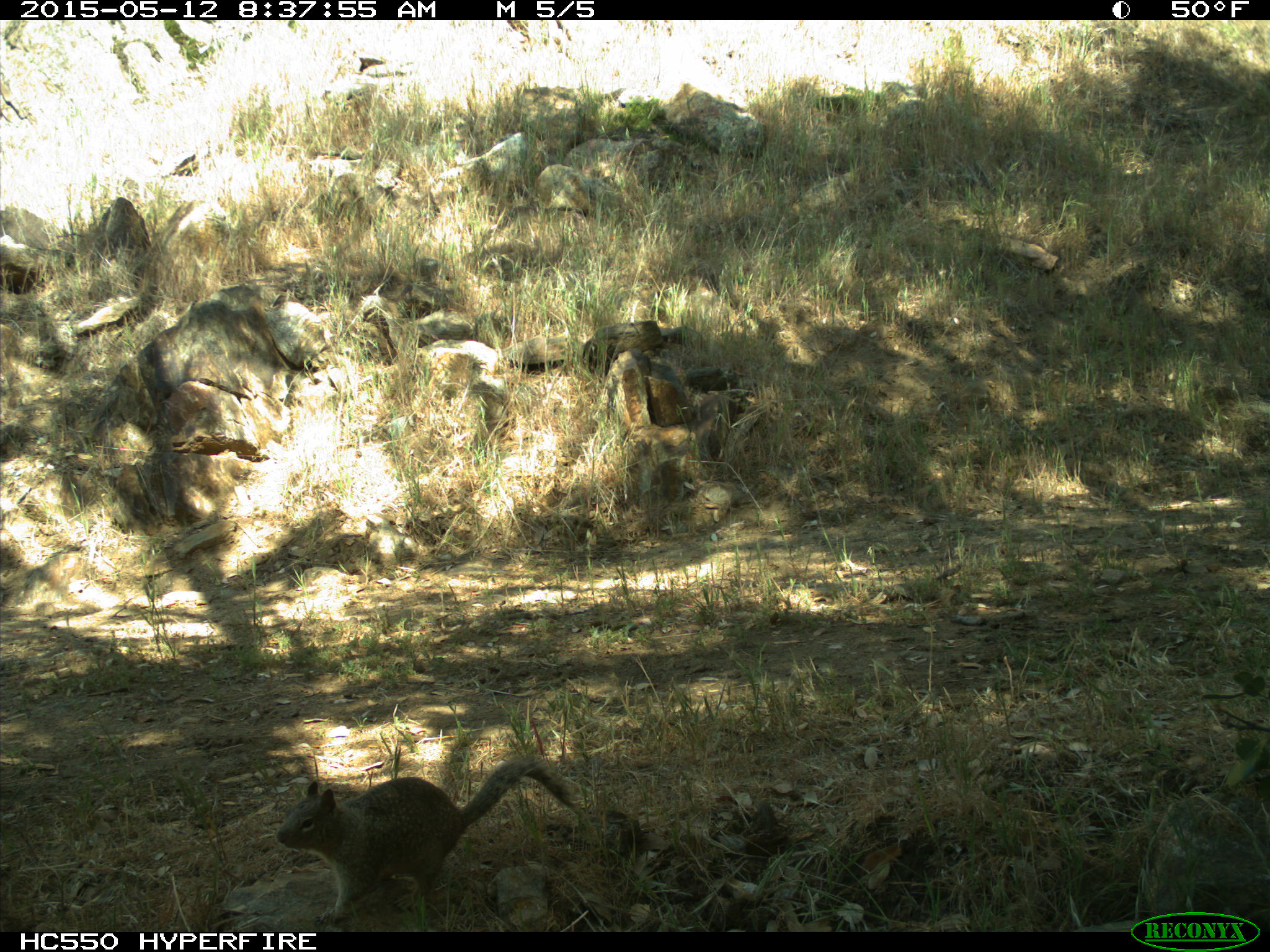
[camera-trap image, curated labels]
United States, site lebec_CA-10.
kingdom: Animalia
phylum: Chordata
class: Mammalia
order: Rodentia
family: Sciuridae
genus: Otospermophilus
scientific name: Otospermophilus beecheyi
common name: california ground squirrel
Otospermophilus beecheyi (california ground squirrel).